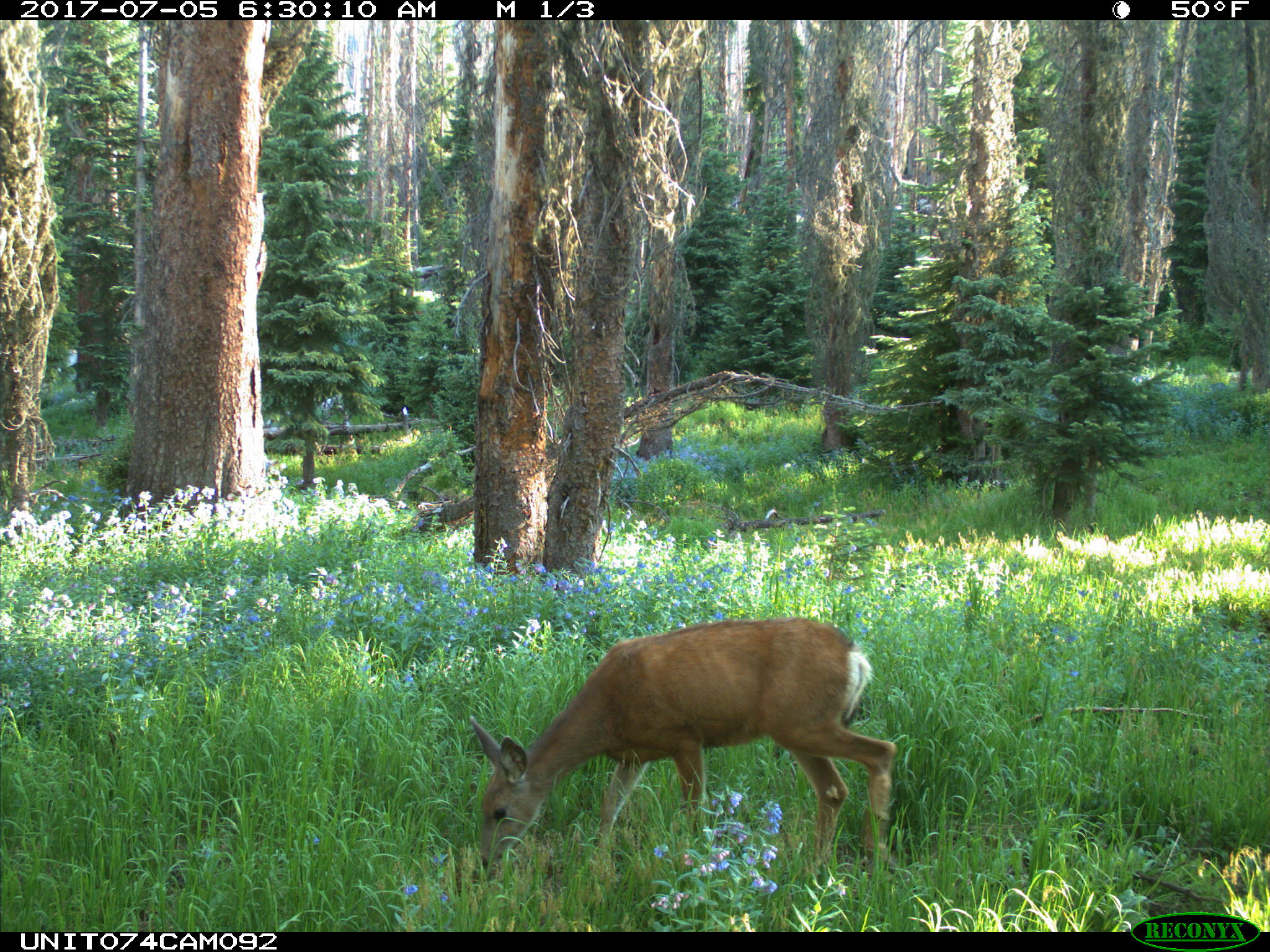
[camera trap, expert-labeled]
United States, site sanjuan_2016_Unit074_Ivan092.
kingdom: Animalia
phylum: Chordata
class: Mammalia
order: Artiodactyla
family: Cervidae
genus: Odocoileus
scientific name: Odocoileus hemionus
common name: mule deer